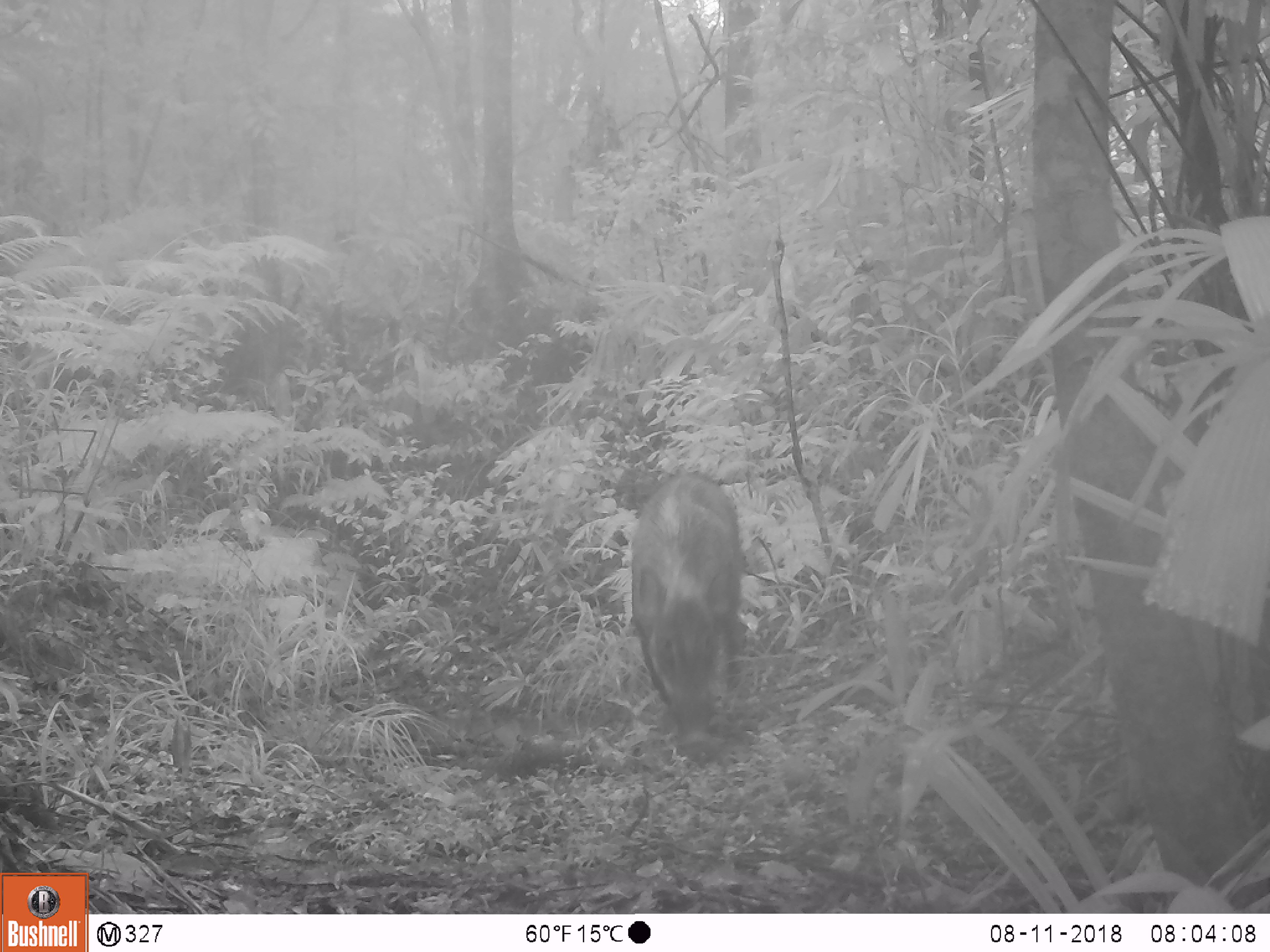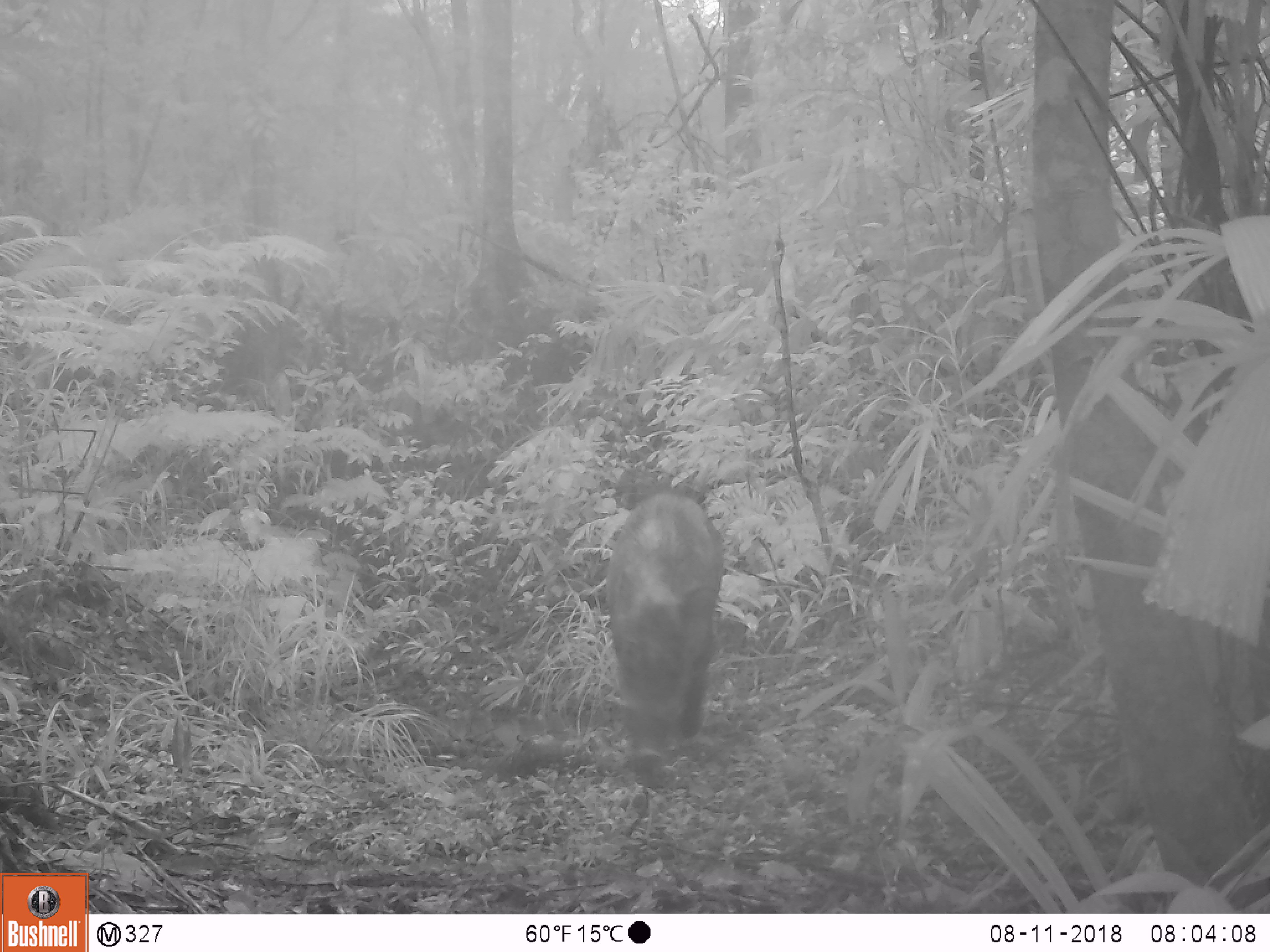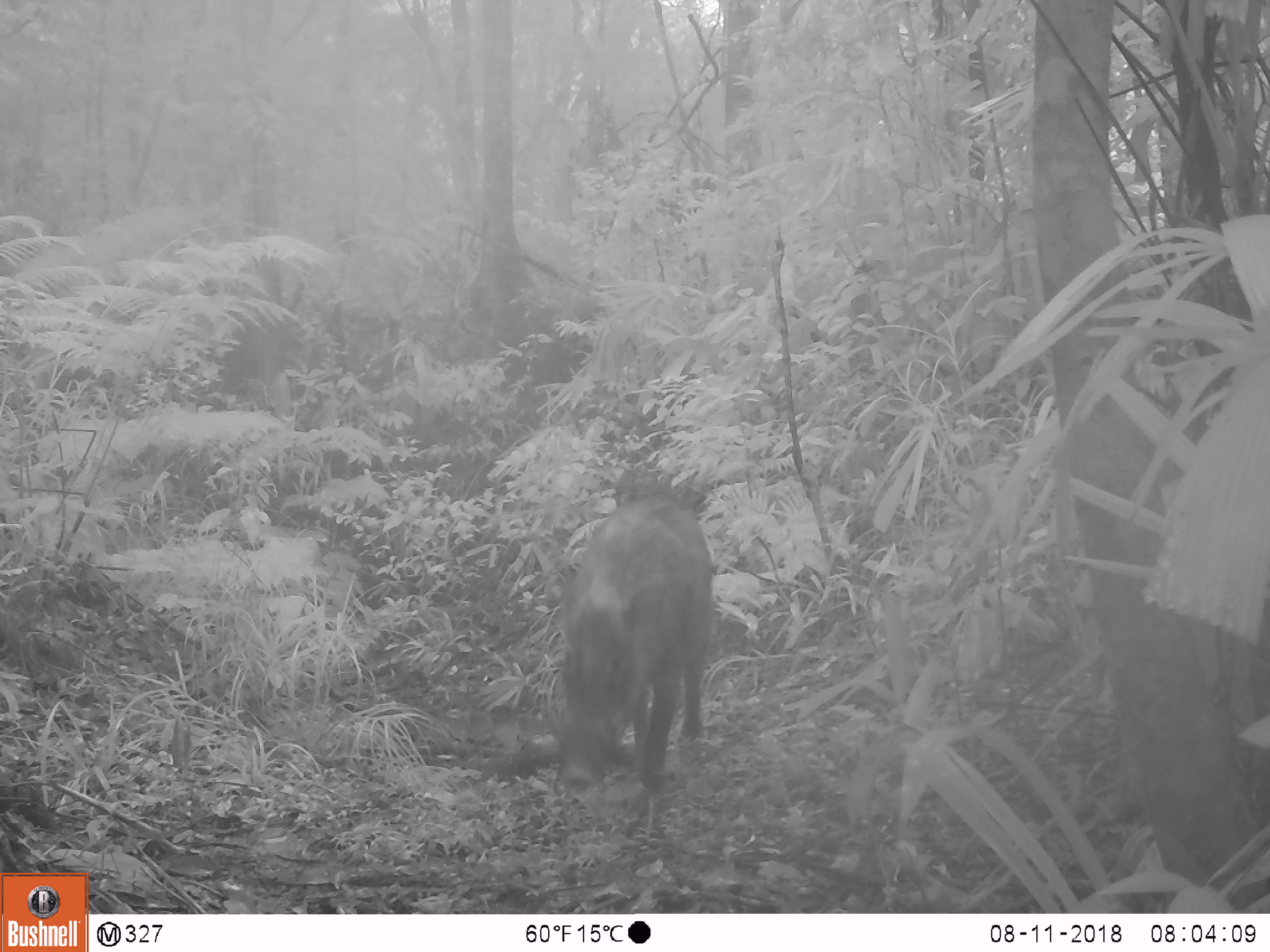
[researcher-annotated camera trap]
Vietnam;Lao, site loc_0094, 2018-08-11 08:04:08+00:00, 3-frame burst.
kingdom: Animalia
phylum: Chordata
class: Mammalia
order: Artiodactyla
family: Suidae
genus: Sus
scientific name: Sus scrofa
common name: eurasian wild pig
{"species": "eurasian wild pig (Sus scrofa)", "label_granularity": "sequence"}